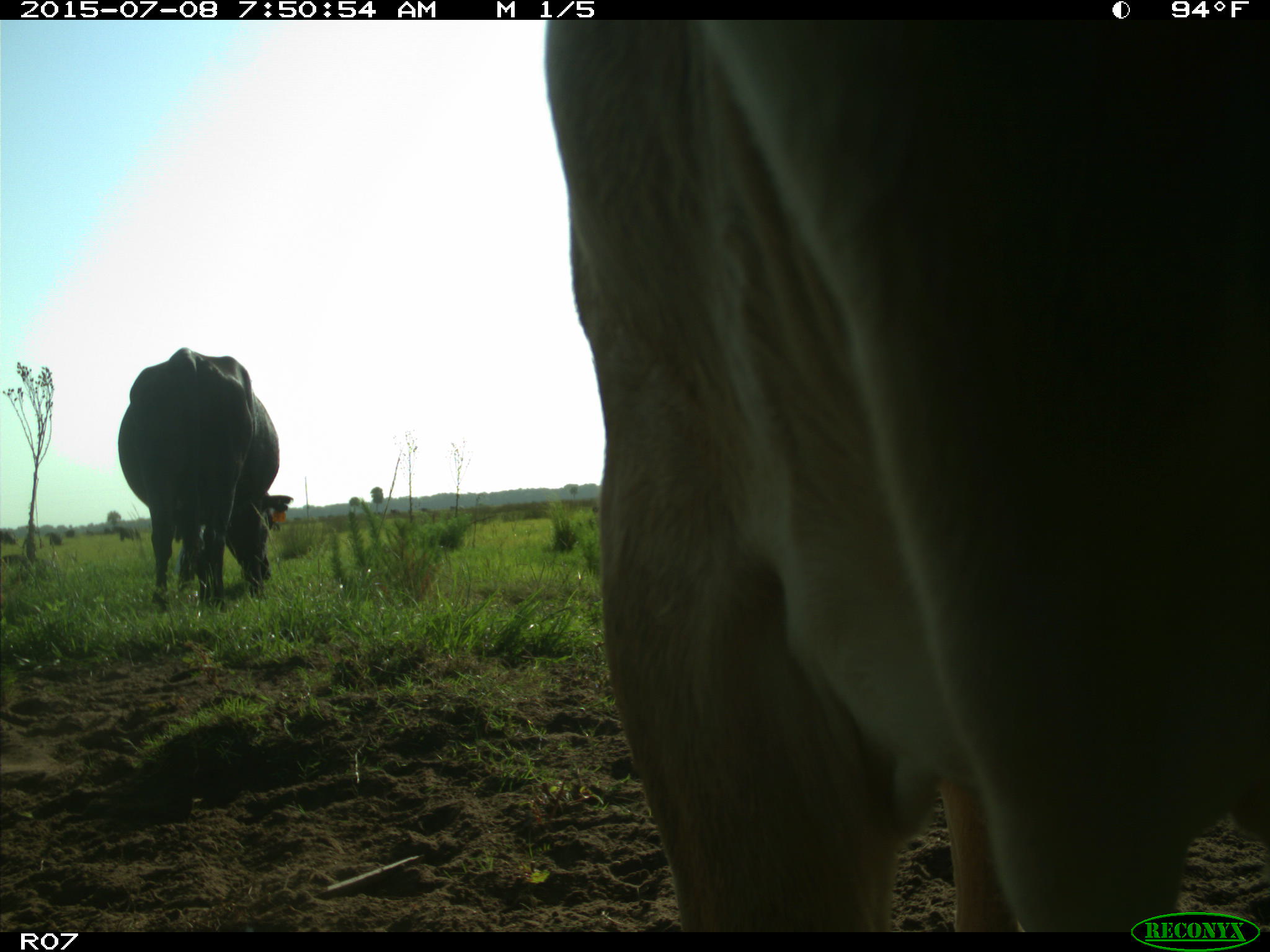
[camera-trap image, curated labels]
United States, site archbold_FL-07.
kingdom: Animalia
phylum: Chordata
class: Mammalia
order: Artiodactyla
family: Bovidae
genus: Bos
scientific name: Bos taurus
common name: domestic cow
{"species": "Bos taurus (domestic cow)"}